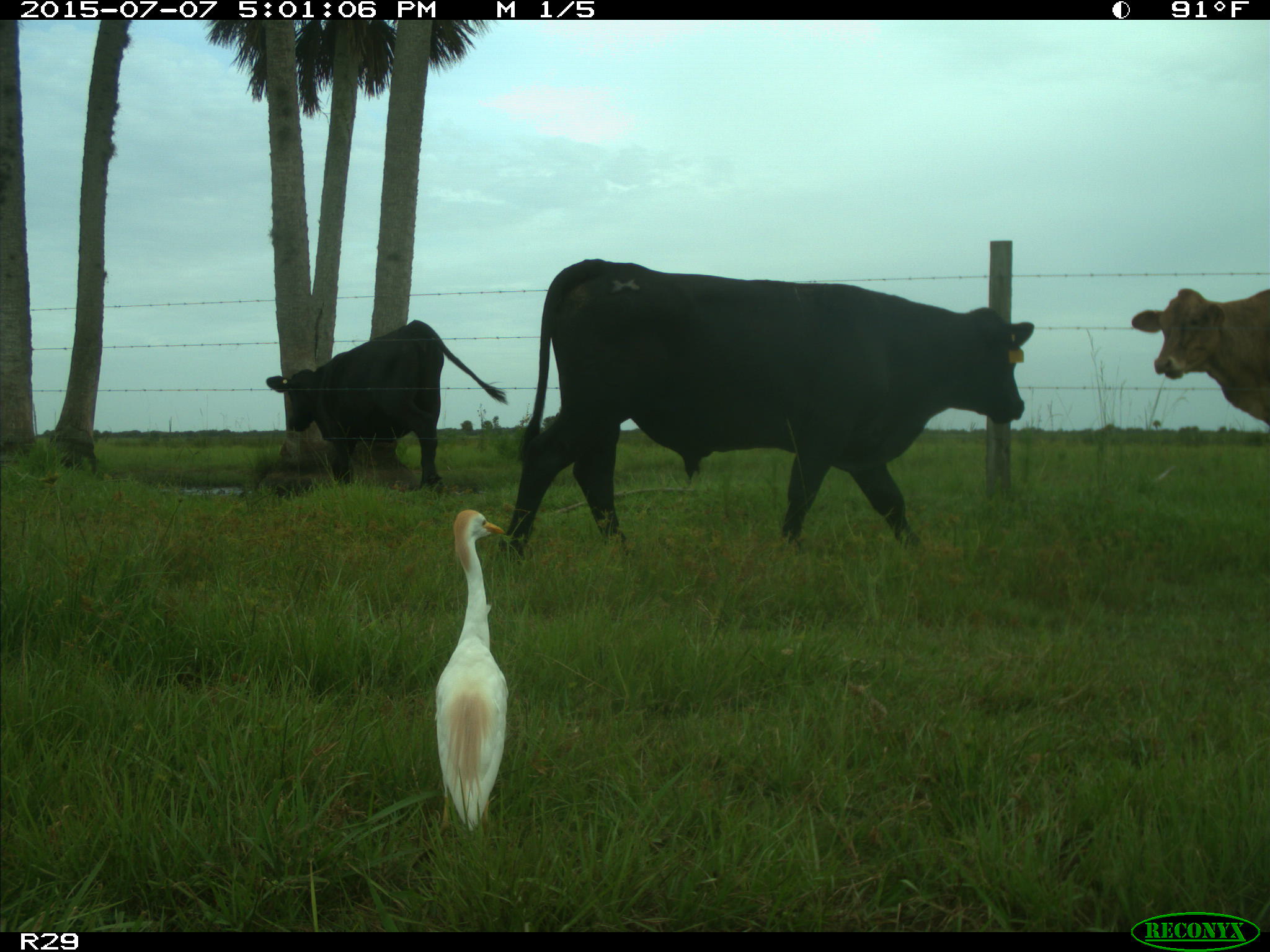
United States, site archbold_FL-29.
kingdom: Animalia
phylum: Chordata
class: Mammalia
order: Artiodactyla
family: Bovidae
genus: Bos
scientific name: Bos taurus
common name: domestic cow